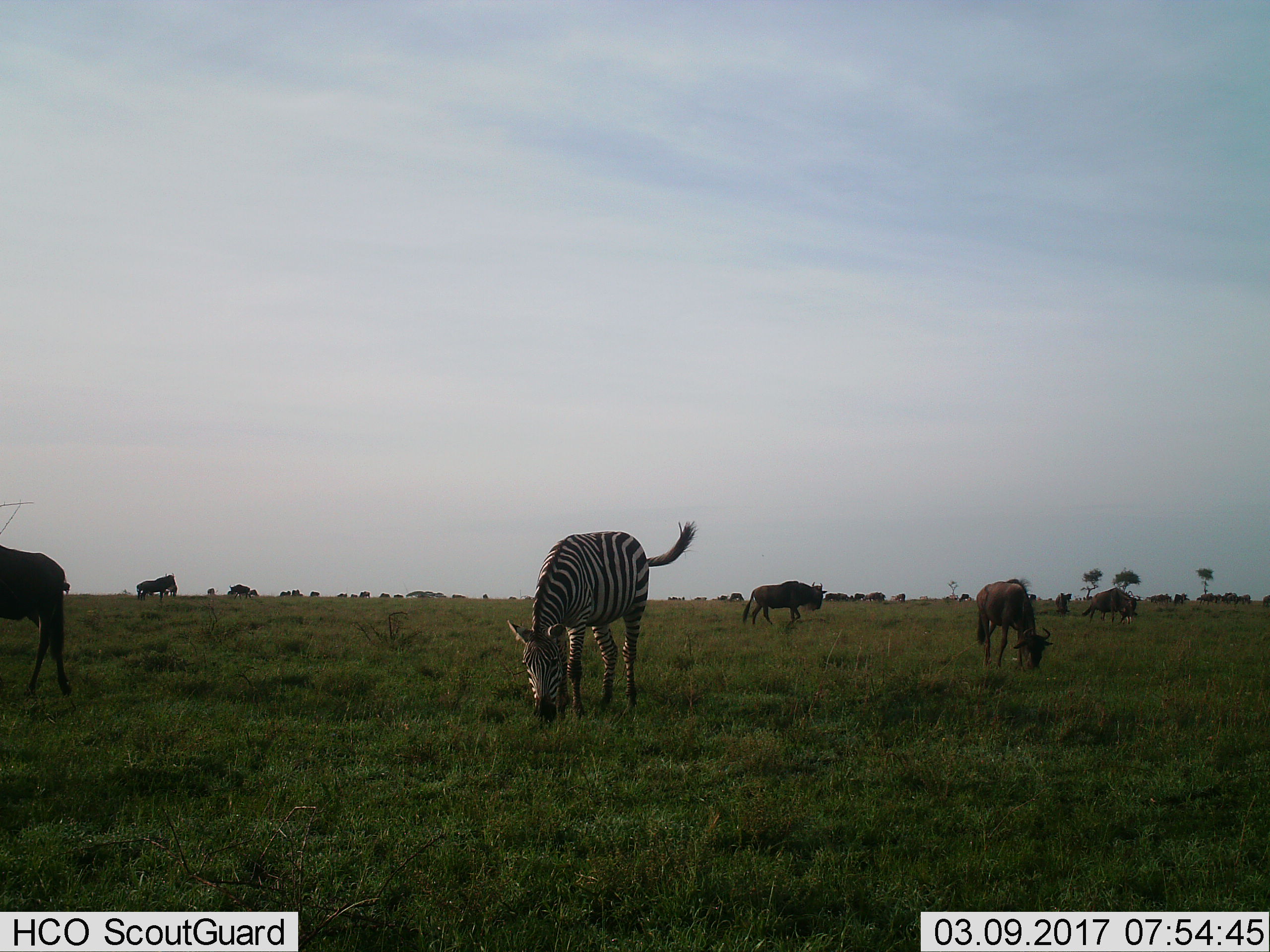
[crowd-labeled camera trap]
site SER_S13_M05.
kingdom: Animalia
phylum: Chordata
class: Mammalia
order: Artiodactyla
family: Bovidae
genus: Connochaetes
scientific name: Connochaetes taurinus taurinus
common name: blue wildebeest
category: wildebeestblue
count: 11-50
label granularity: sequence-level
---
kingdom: Animalia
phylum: Chordata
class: Mammalia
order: Perissodactyla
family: Equidae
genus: Equus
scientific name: Equus quagga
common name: plains zebra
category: zebraplains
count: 1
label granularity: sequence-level